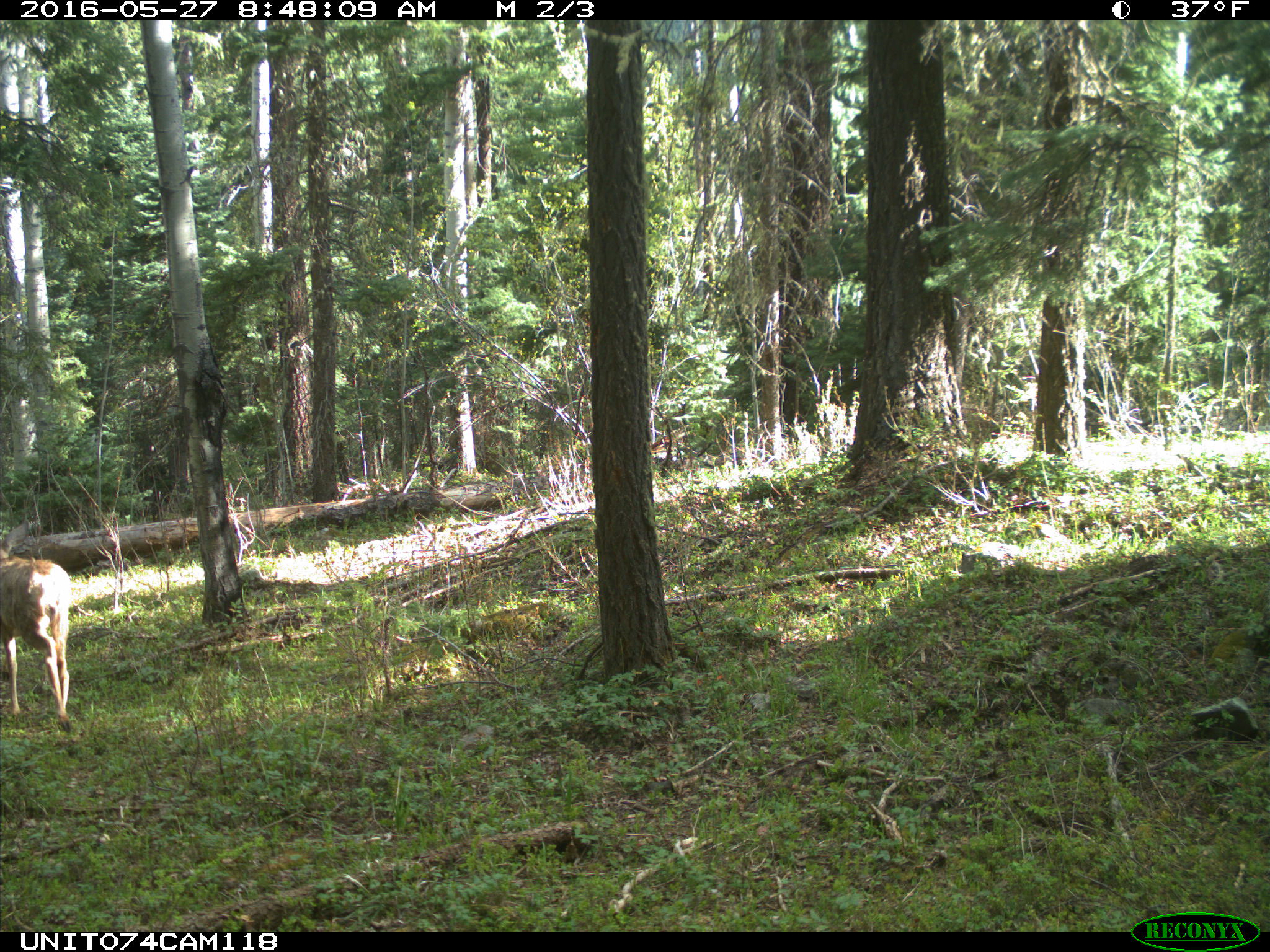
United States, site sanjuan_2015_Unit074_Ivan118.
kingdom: Animalia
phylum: Chordata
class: Mammalia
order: Artiodactyla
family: Cervidae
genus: Odocoileus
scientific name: Odocoileus hemionus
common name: mule deer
Odocoileus hemionus (mule deer).